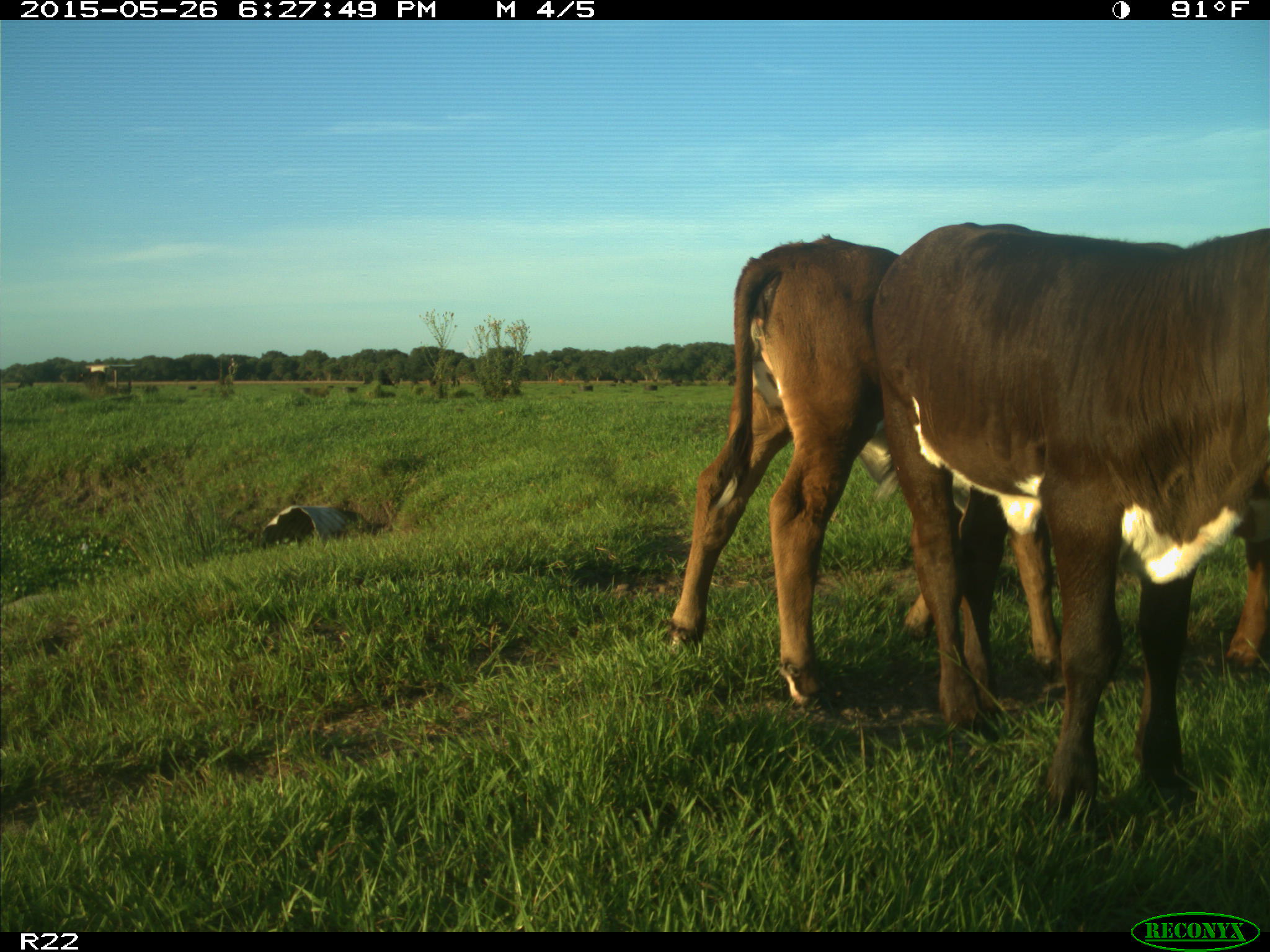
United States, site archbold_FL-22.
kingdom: Animalia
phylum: Chordata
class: Mammalia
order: Artiodactyla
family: Bovidae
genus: Bos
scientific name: Bos taurus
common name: domestic cow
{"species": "Bos taurus (domestic cow)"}